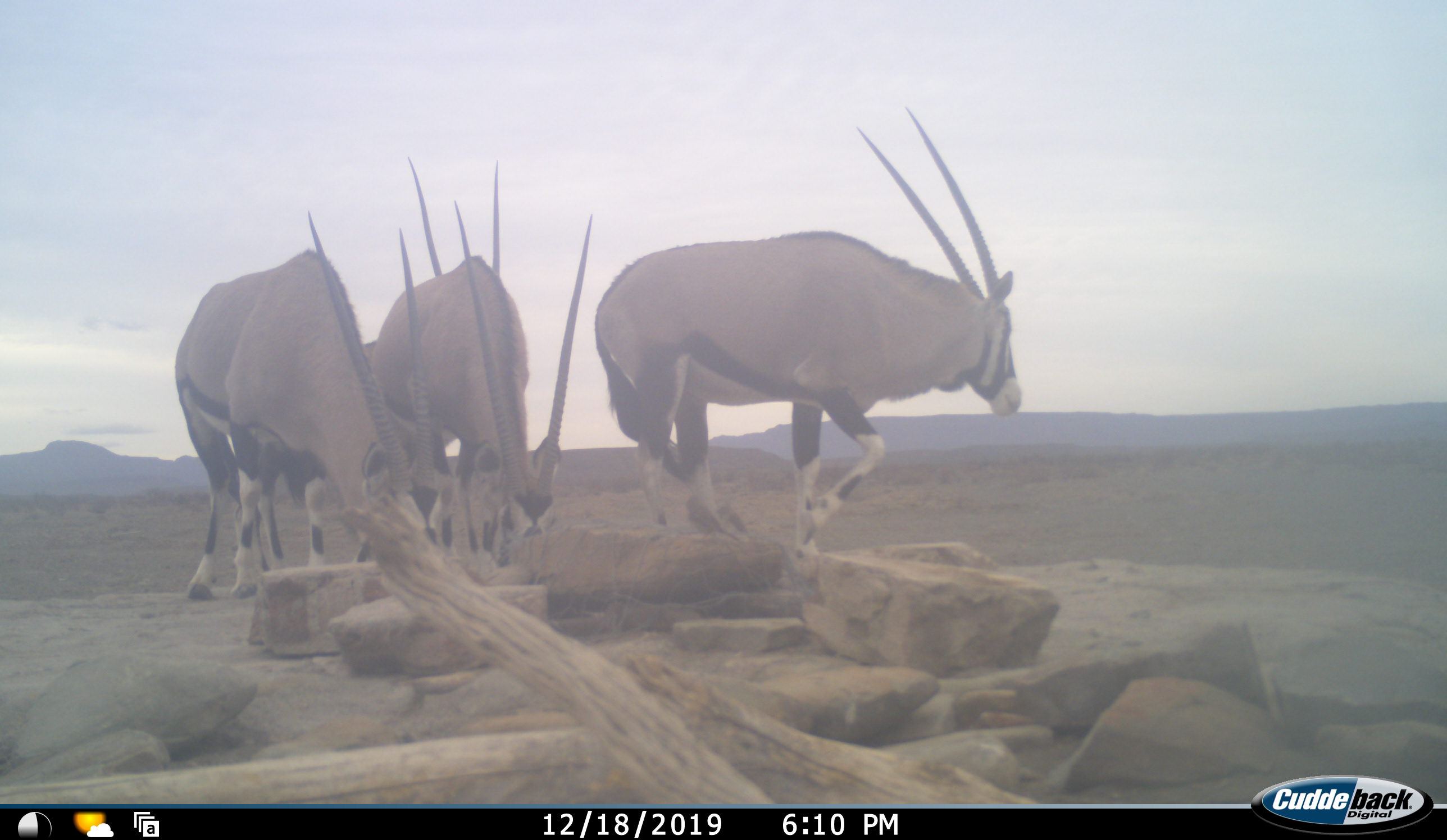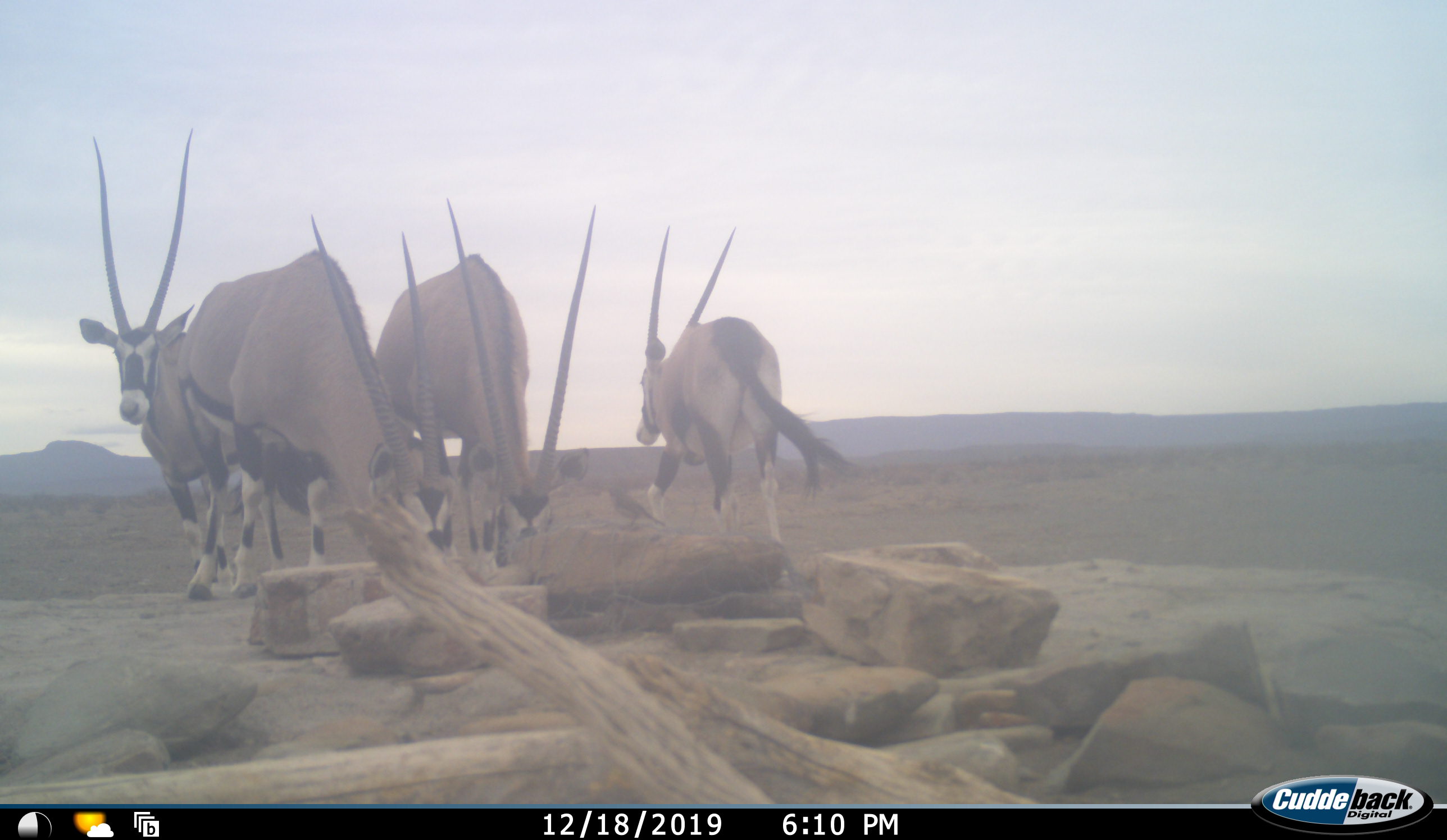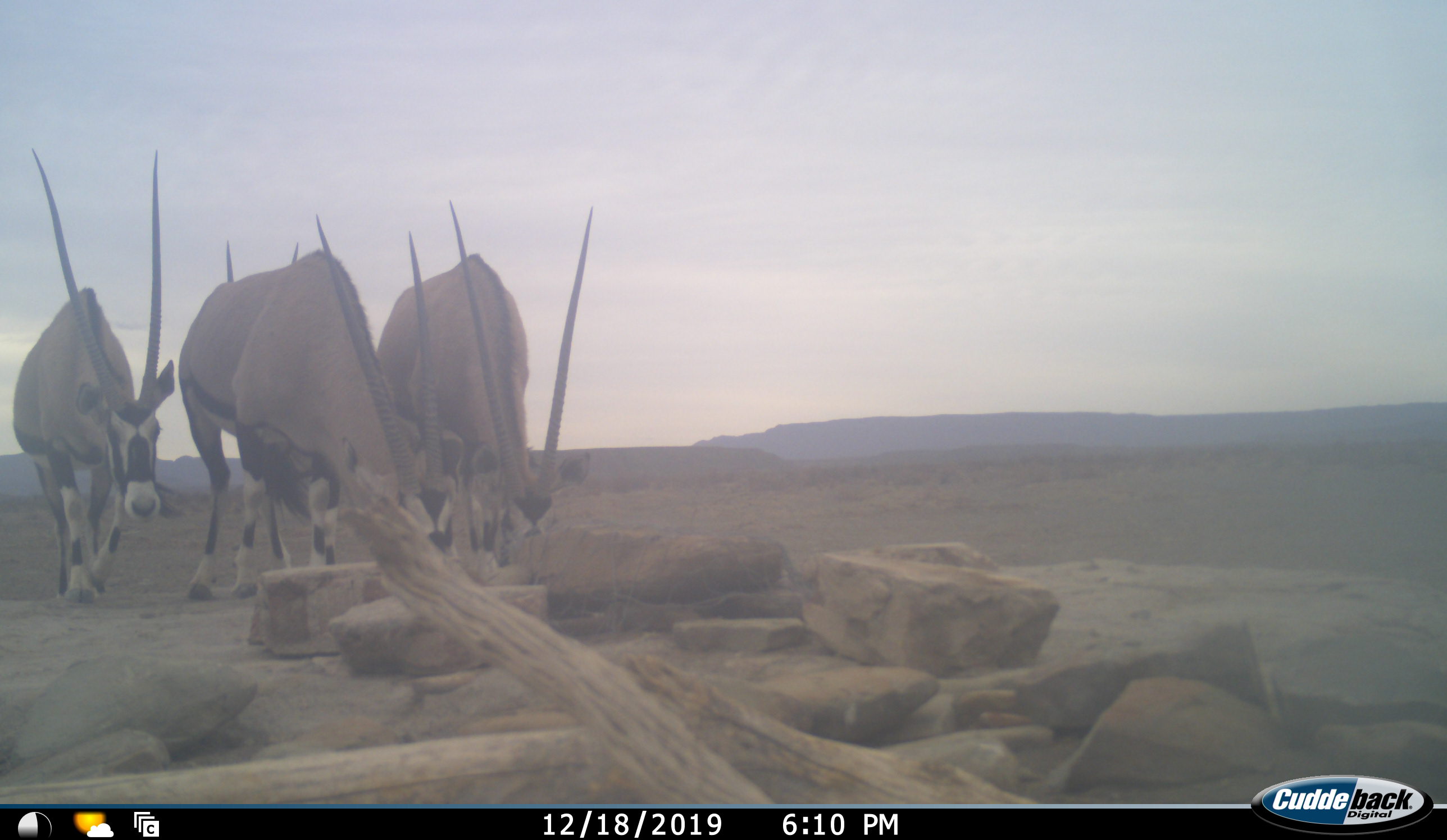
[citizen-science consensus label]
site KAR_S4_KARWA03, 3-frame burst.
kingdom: Animalia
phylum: Chordata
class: Mammalia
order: Artiodactyla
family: Bovidae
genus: Oryx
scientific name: Oryx gazella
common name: gemsbok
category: oryx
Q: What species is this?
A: Oryx (gemsbok) (Oryx gazella).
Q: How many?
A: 4.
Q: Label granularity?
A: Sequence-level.